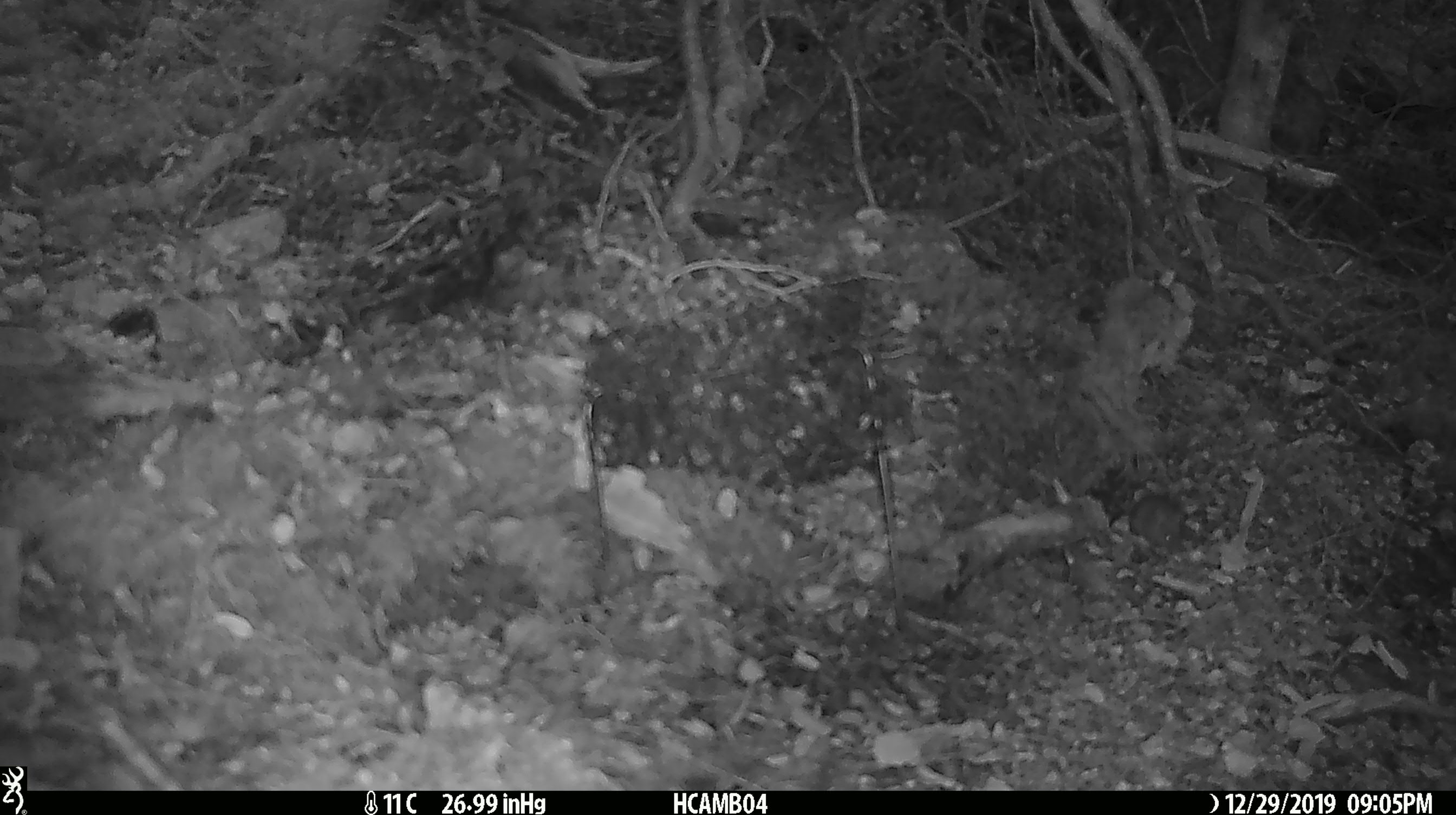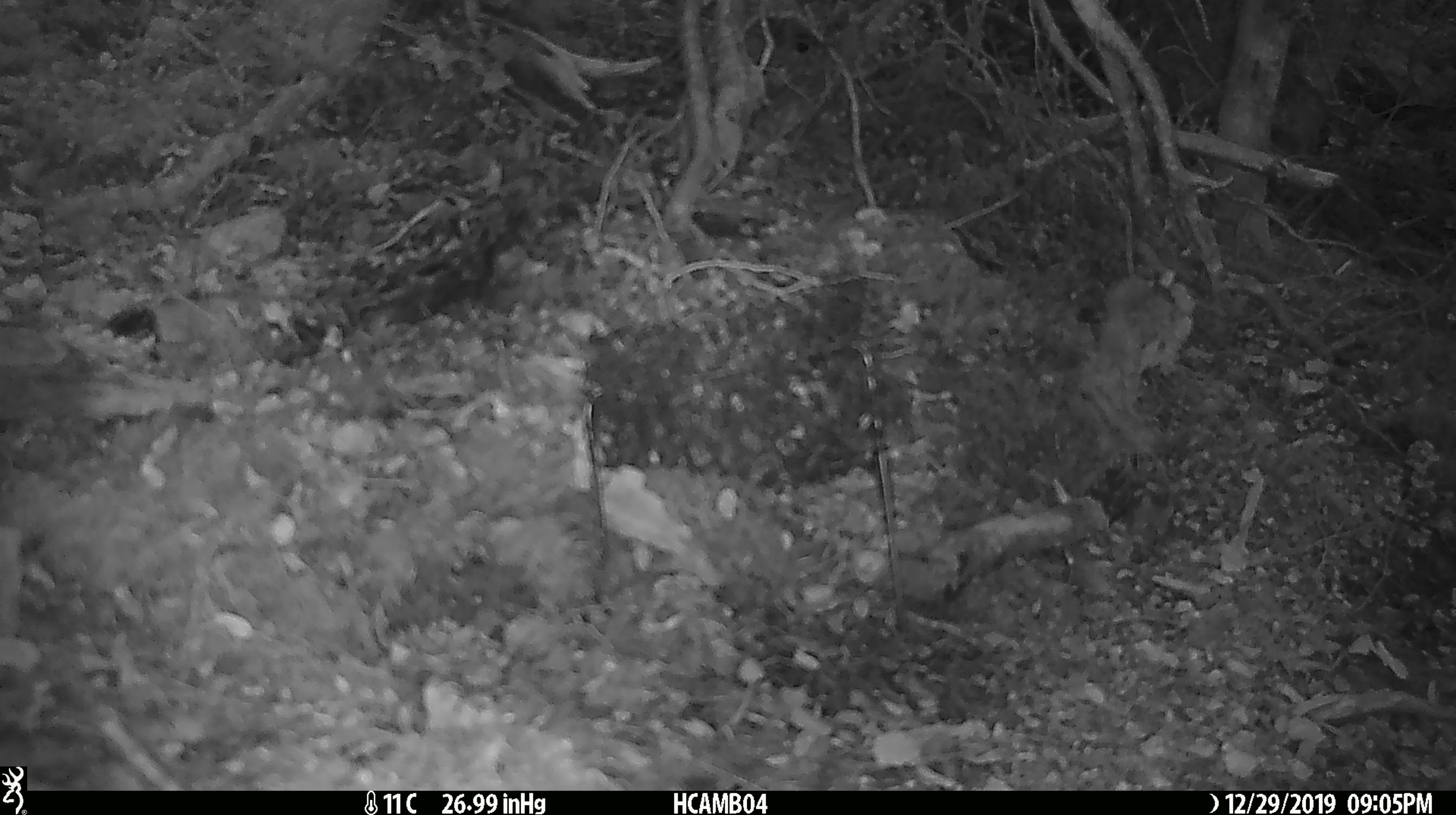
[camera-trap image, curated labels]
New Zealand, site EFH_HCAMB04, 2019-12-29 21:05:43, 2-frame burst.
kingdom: Animalia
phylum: Chordata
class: Mammalia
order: Rodentia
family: Muridae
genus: Mus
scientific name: Mus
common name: mouse